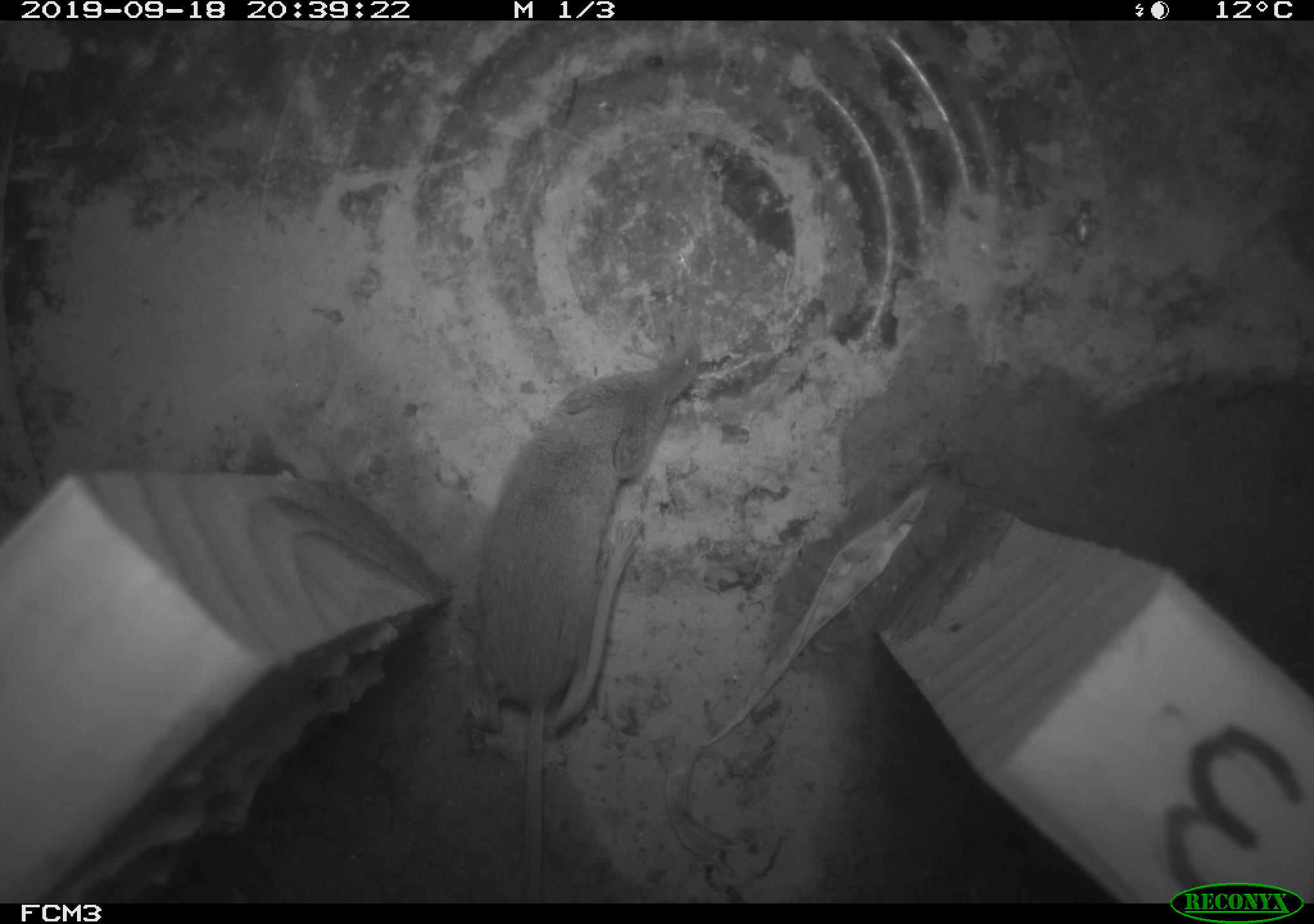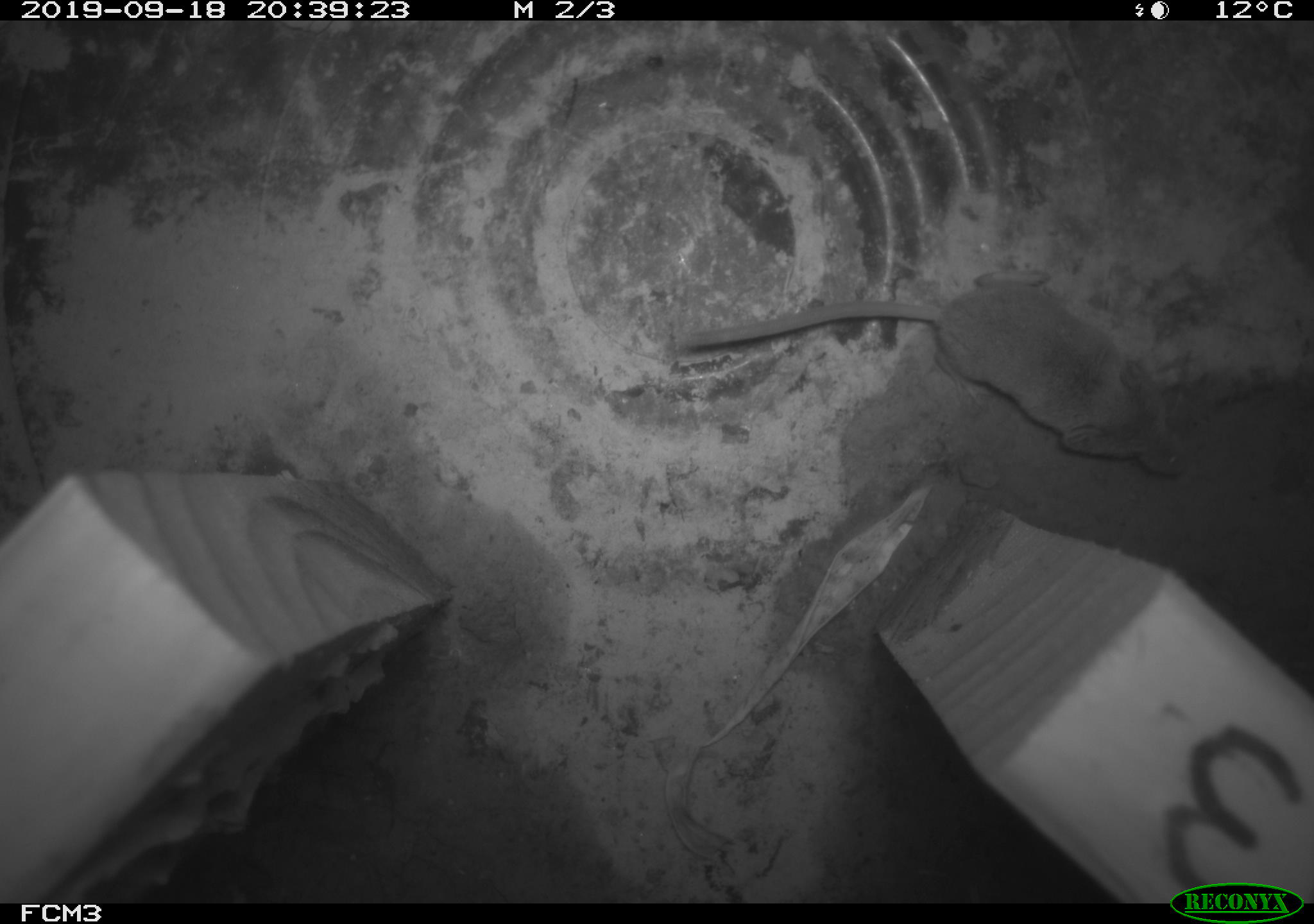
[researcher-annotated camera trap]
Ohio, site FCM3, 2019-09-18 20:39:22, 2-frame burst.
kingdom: Animalia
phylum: Chordata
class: Mammalia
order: Eulipotyphla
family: Soricidae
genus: Sorex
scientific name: Sorex cinereus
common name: masked shrew